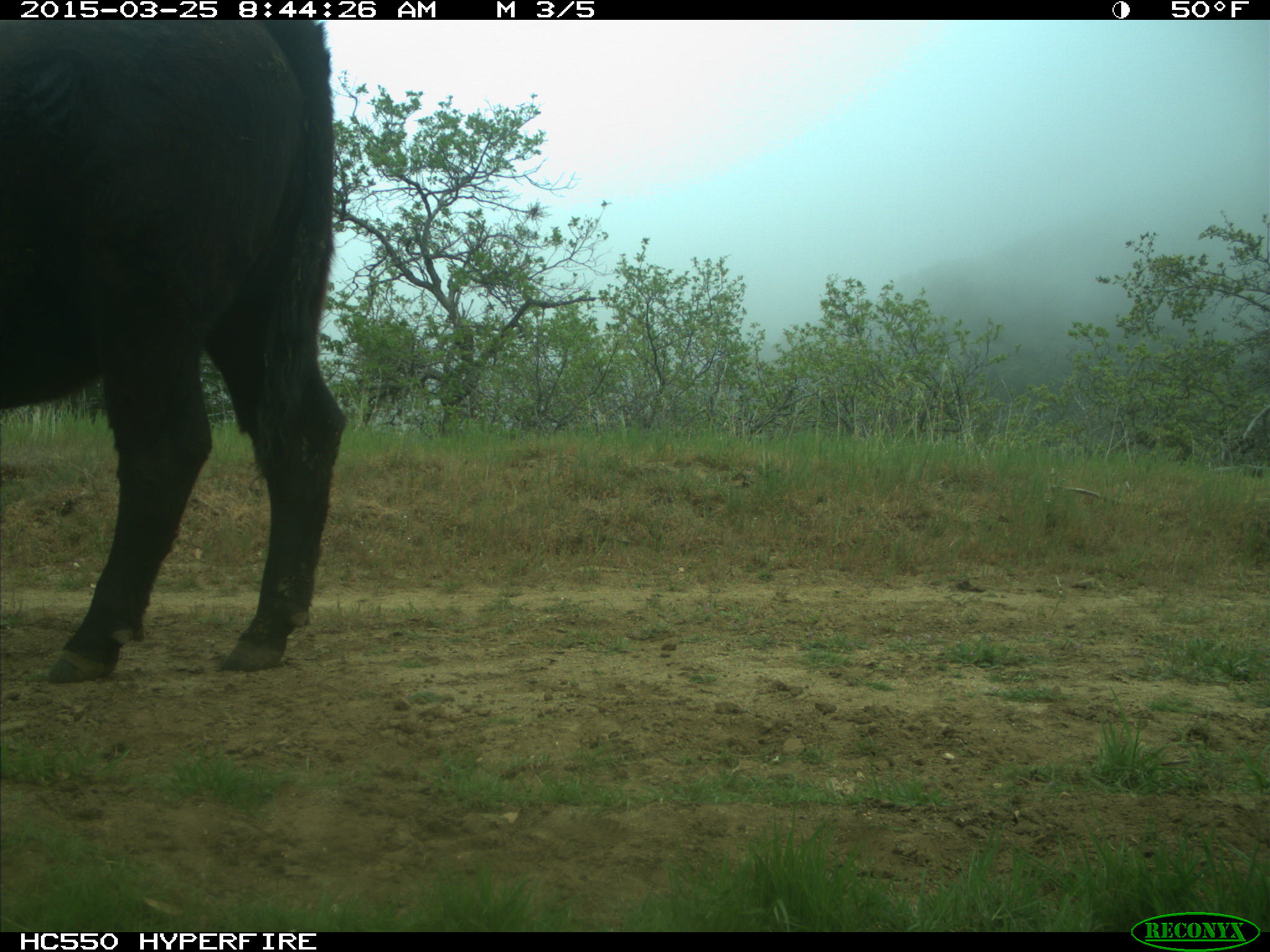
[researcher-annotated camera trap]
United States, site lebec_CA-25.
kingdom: Animalia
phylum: Chordata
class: Mammalia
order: Artiodactyla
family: Bovidae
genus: Bos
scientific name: Bos taurus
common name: domestic cow